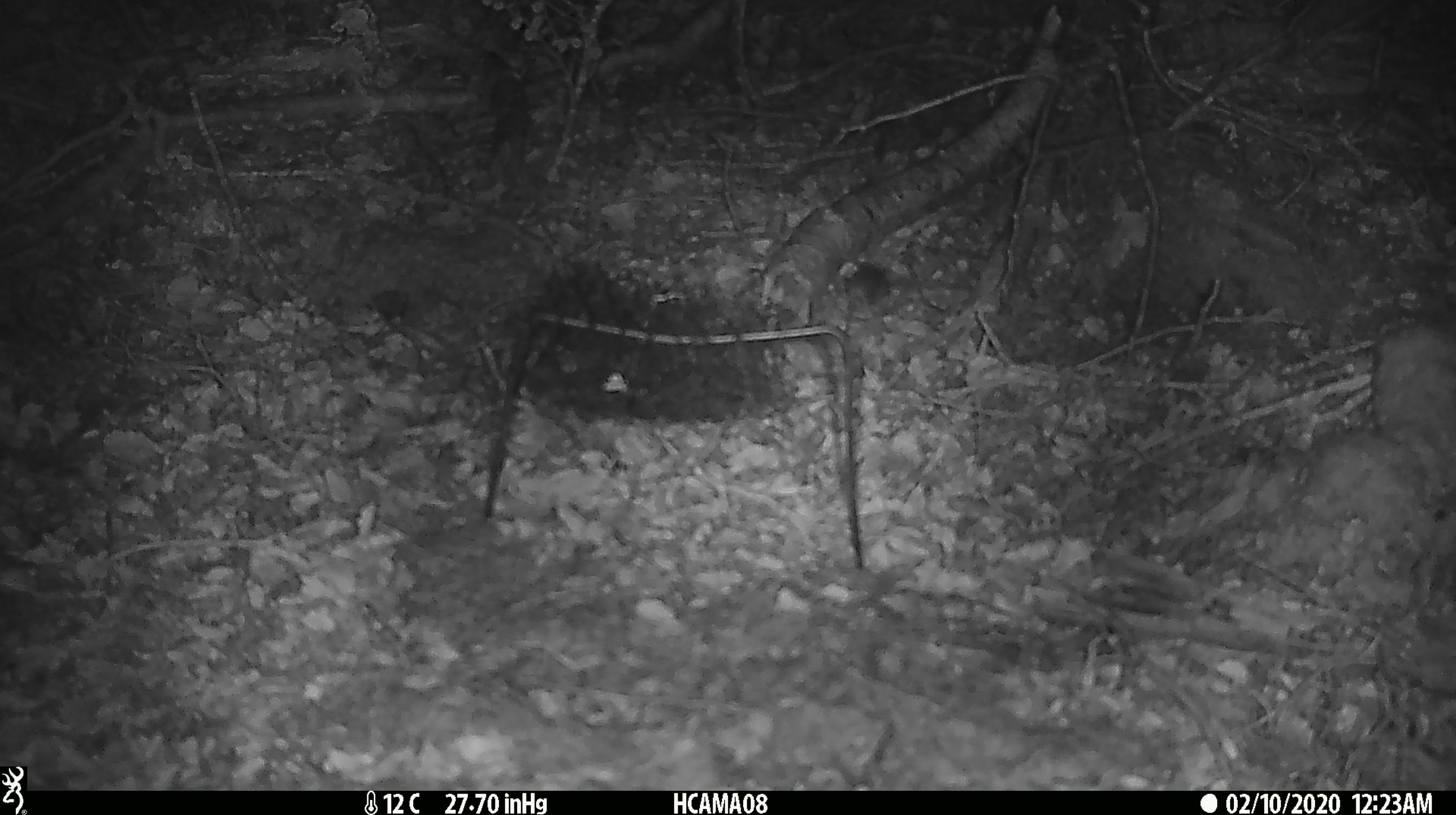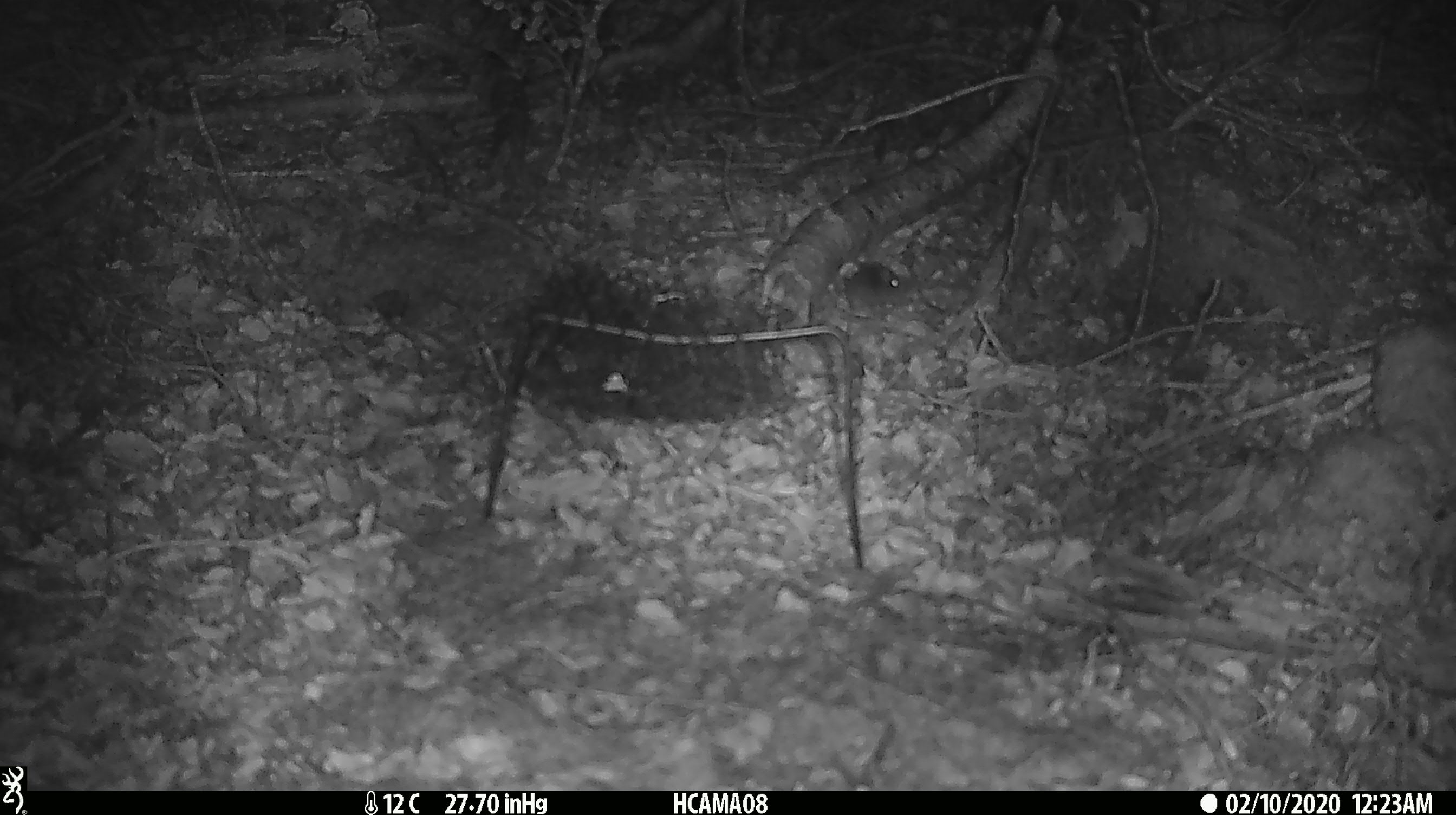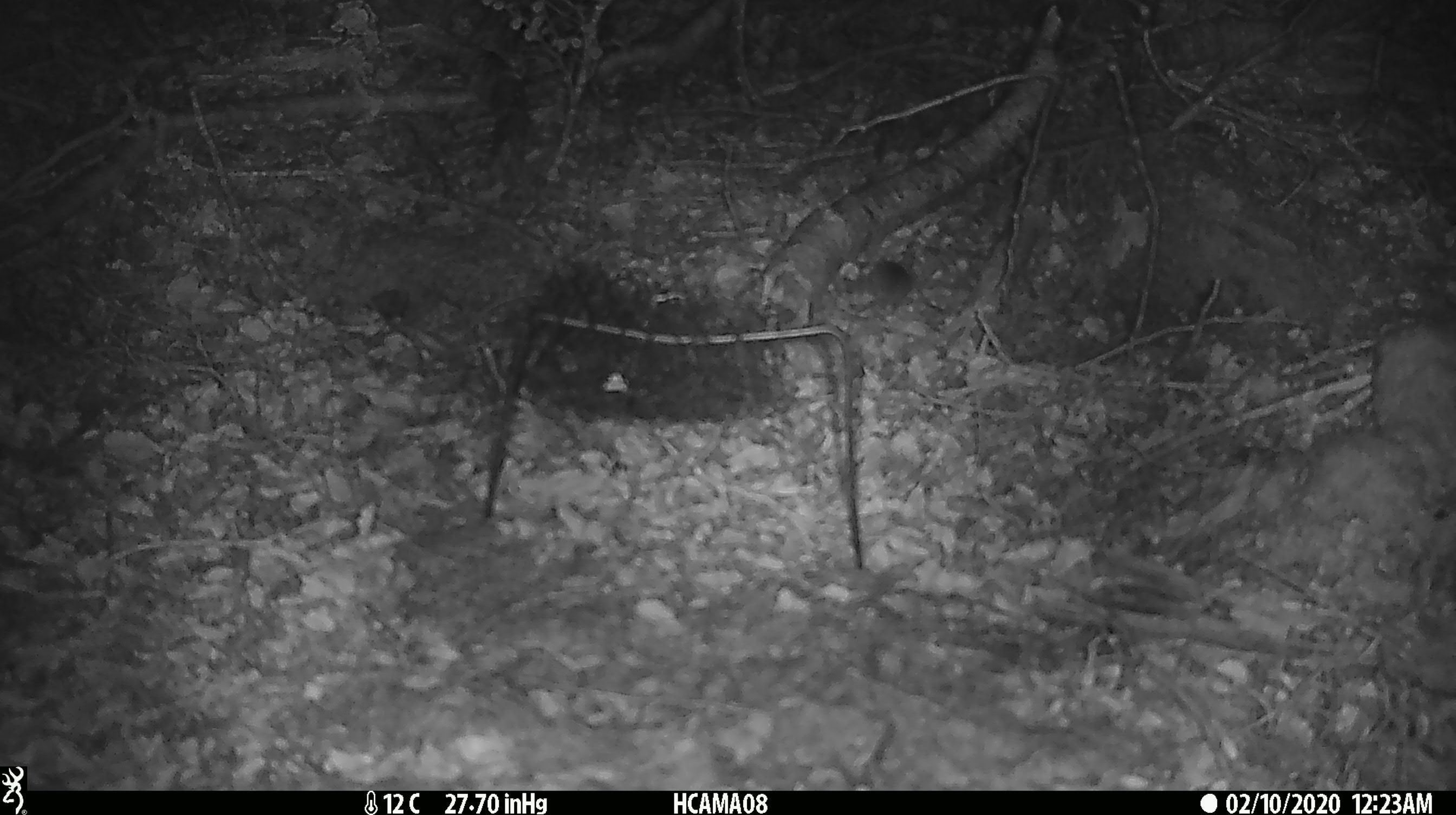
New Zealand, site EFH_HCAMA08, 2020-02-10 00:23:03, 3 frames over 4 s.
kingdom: Animalia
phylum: Chordata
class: Mammalia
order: Rodentia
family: Muridae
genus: Mus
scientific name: Mus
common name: mouse